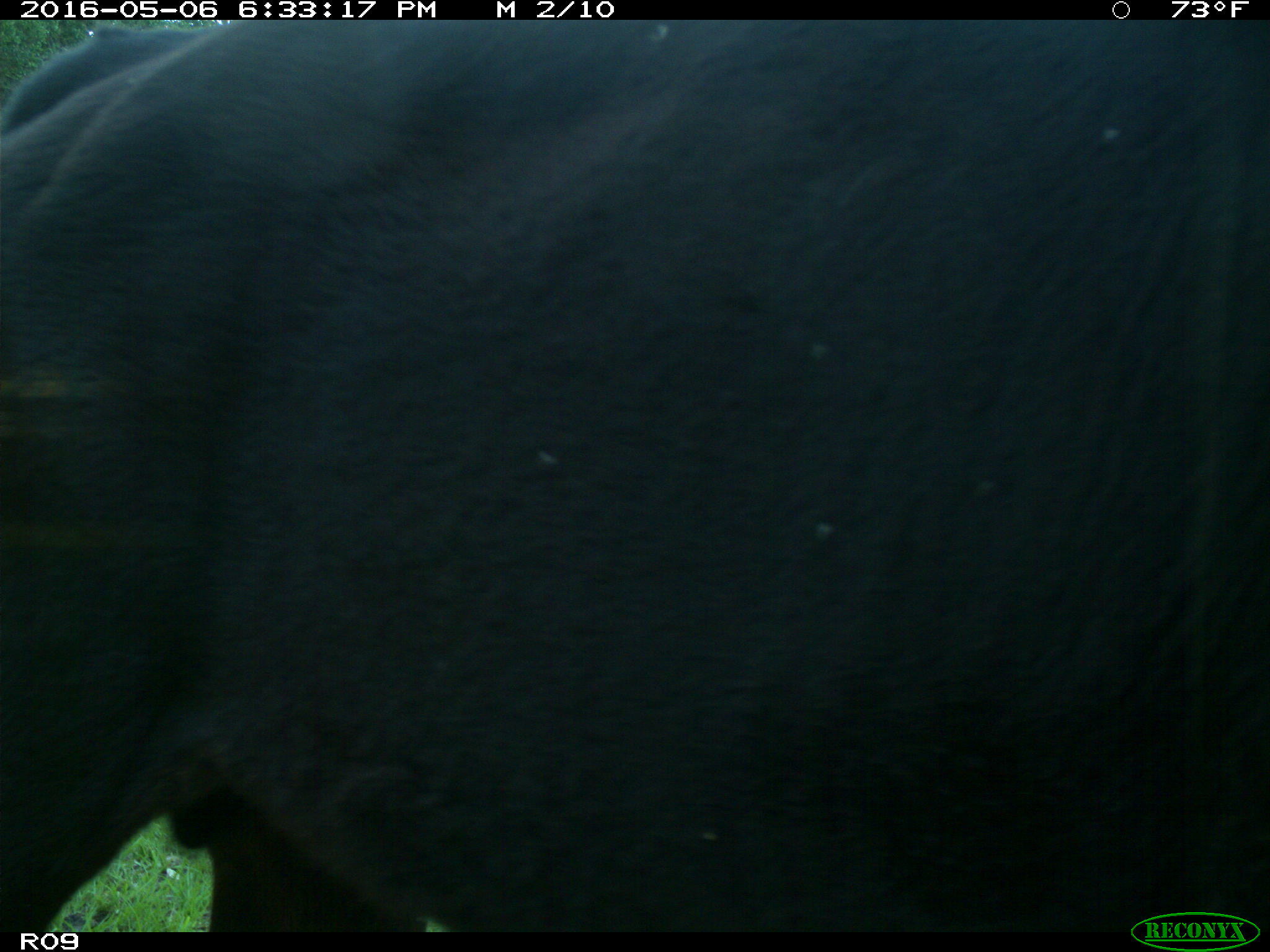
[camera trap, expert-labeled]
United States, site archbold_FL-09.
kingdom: Animalia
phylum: Chordata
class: Mammalia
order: Artiodactyla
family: Bovidae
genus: Bos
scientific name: Bos taurus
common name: domestic cow